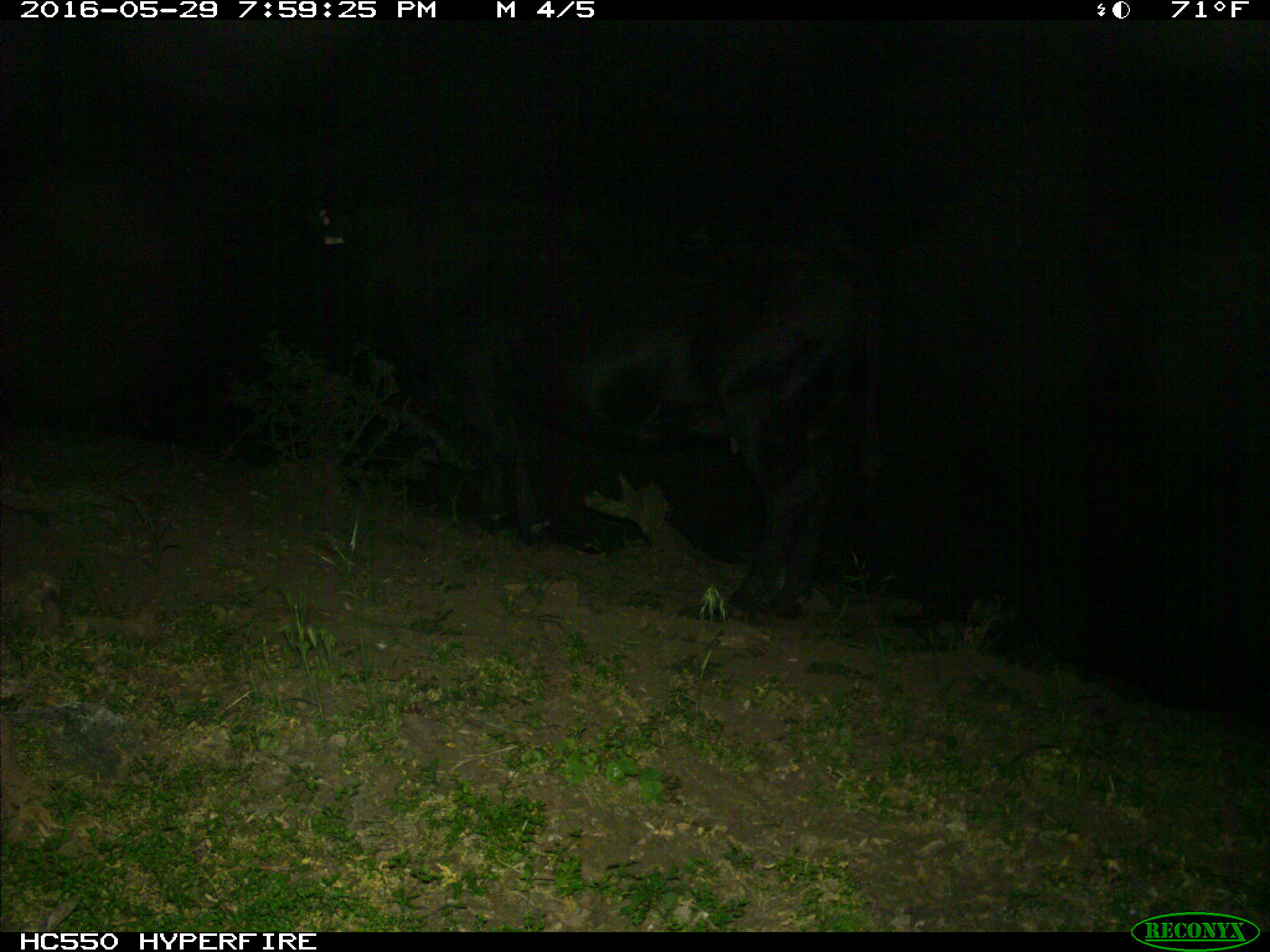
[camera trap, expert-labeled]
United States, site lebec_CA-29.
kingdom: Animalia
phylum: Chordata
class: Mammalia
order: Artiodactyla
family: Bovidae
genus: Bos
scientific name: Bos taurus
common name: domestic cow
Bos taurus (domestic cow).